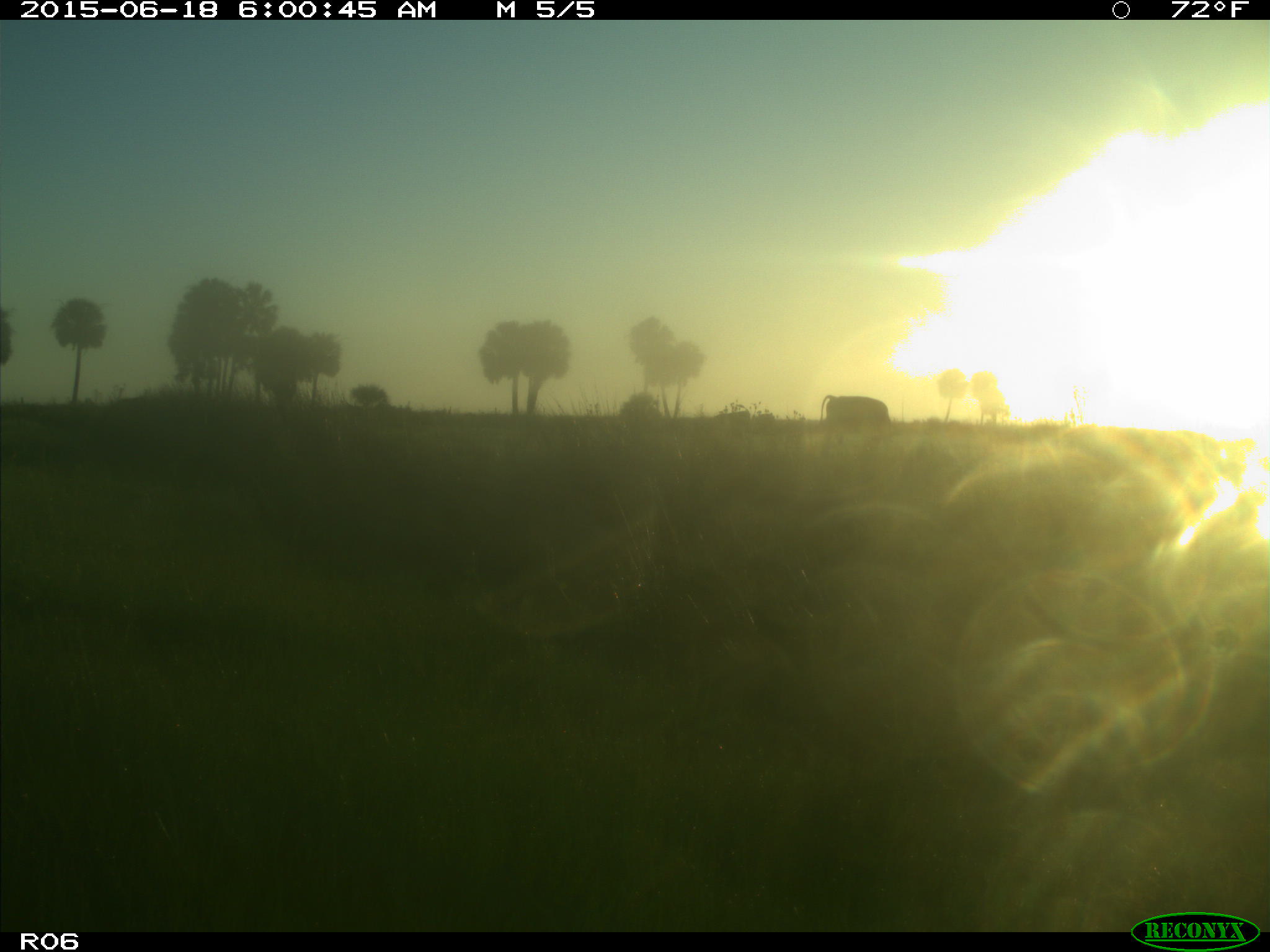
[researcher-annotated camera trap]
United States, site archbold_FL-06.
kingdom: Animalia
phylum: Chordata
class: Mammalia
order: Artiodactyla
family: Bovidae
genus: Bos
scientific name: Bos taurus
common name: domestic cow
Bos taurus (domestic cow).